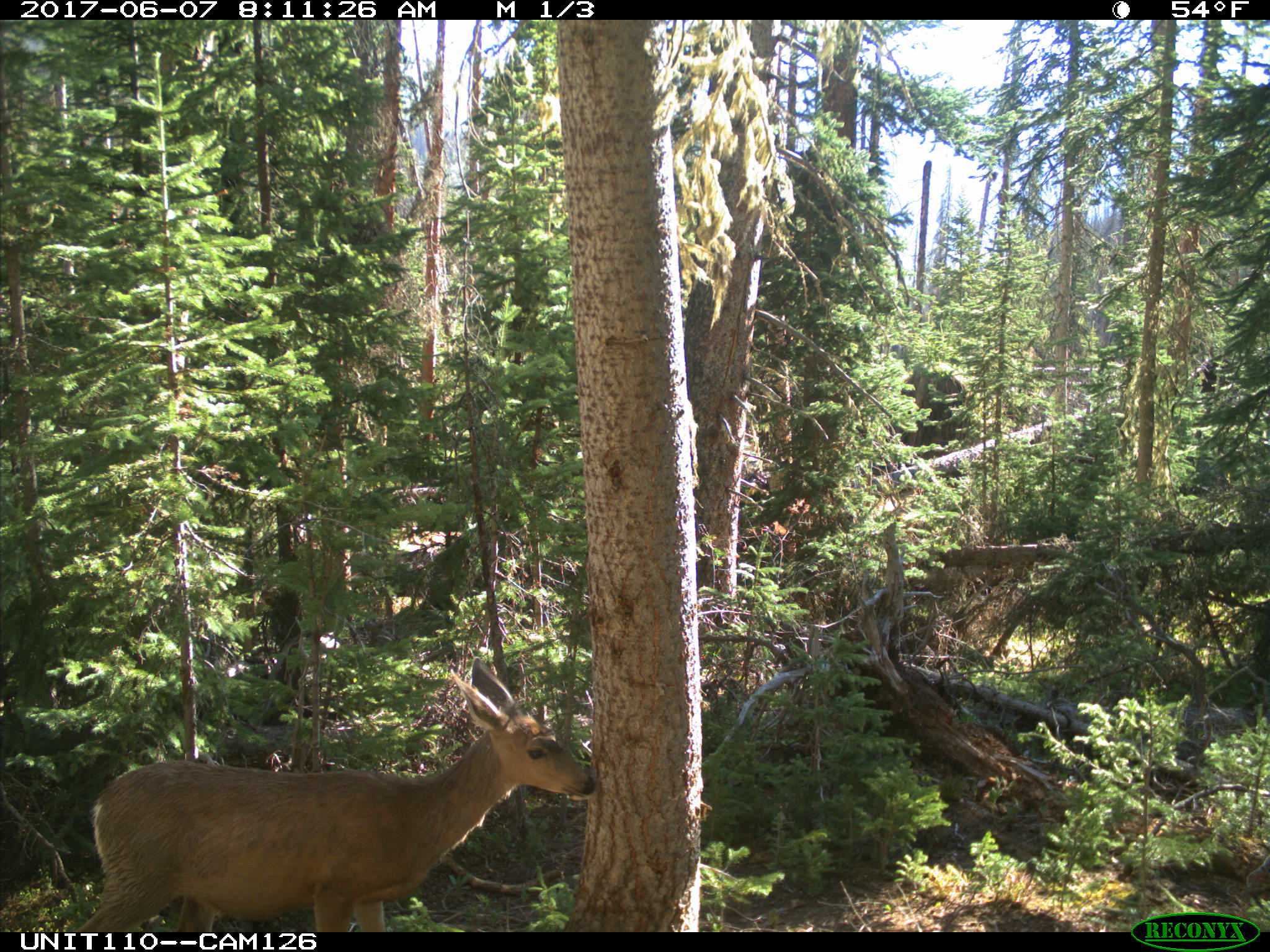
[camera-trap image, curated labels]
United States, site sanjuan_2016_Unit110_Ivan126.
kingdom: Animalia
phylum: Chordata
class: Mammalia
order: Artiodactyla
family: Cervidae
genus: Odocoileus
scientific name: Odocoileus hemionus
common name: mule deer